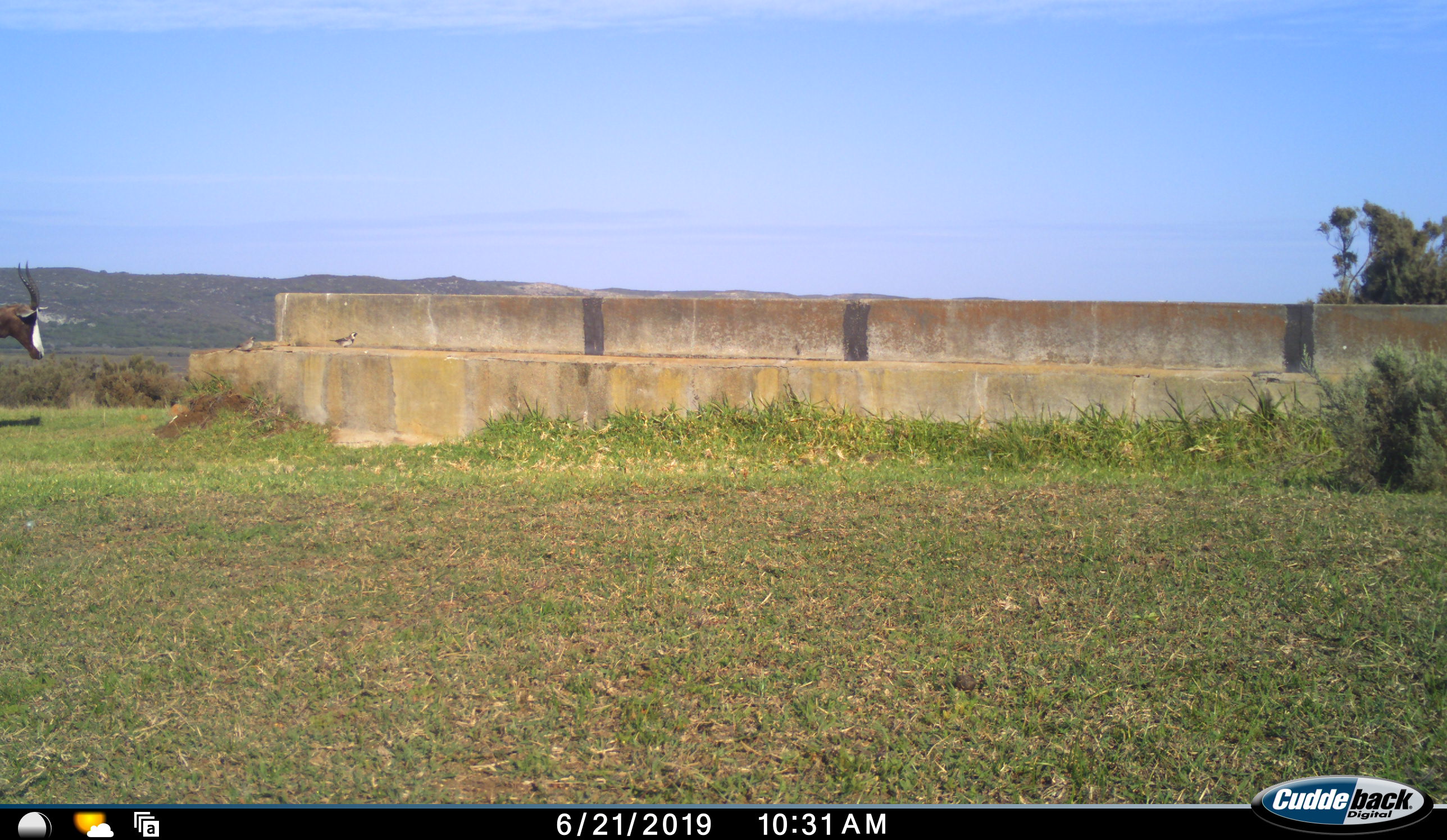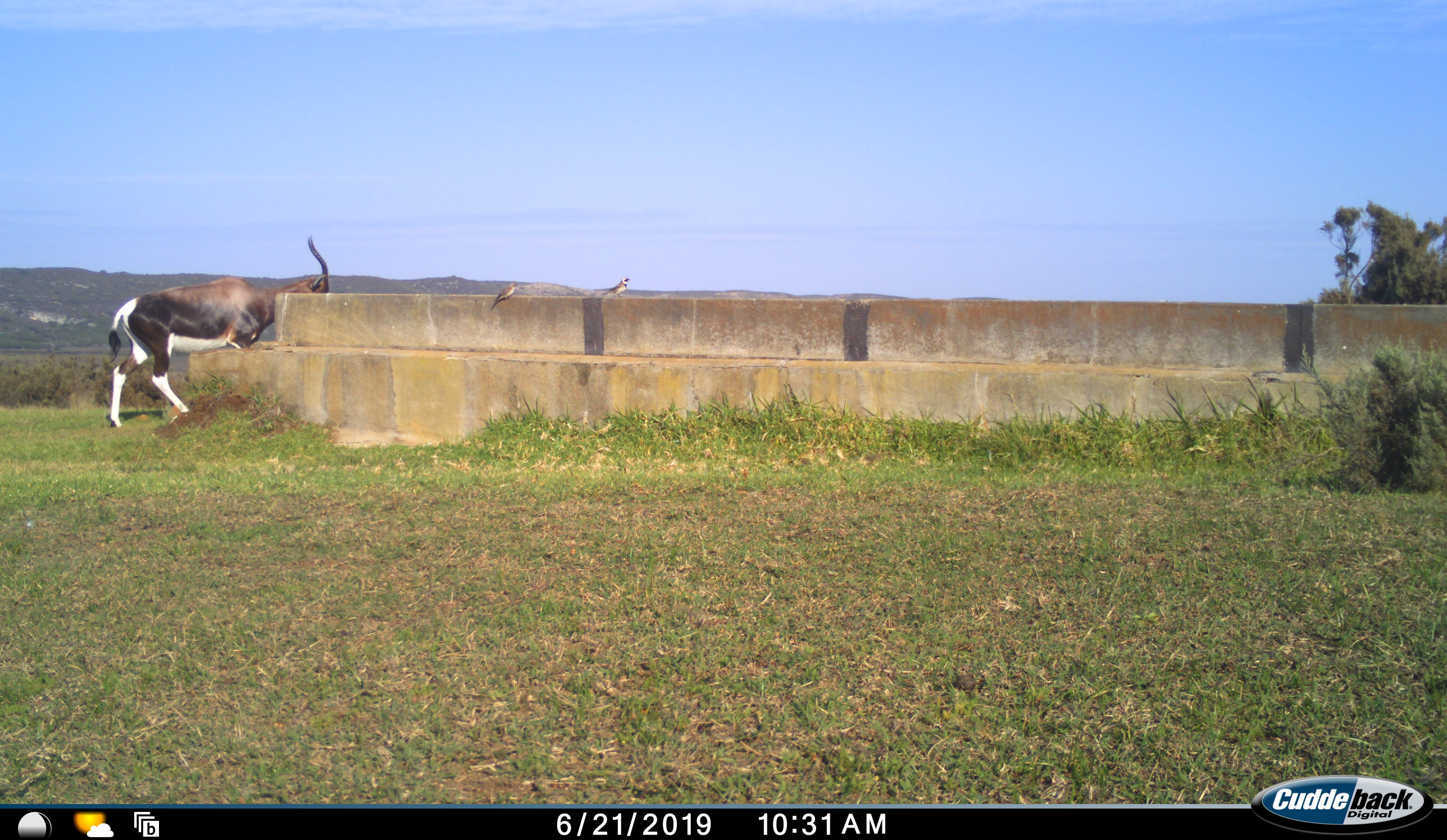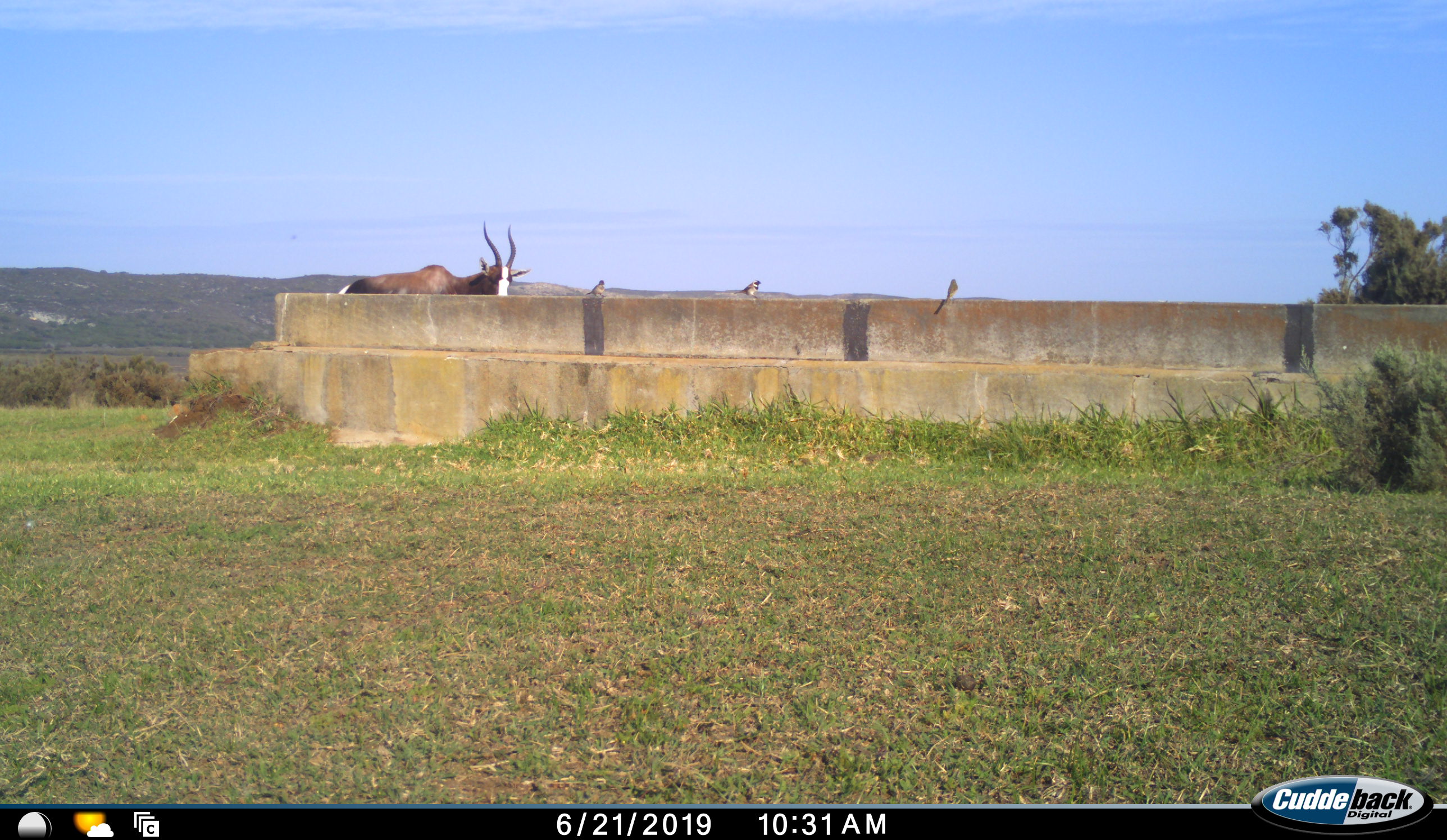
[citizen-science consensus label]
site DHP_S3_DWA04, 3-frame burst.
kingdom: Animalia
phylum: Chordata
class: Aves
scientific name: Aves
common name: bird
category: birdother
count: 3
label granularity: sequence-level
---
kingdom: Animalia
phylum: Chordata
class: Mammalia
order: Artiodactyla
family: Bovidae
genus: Damaliscus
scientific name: Damaliscus pygargus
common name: bontebok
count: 1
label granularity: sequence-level